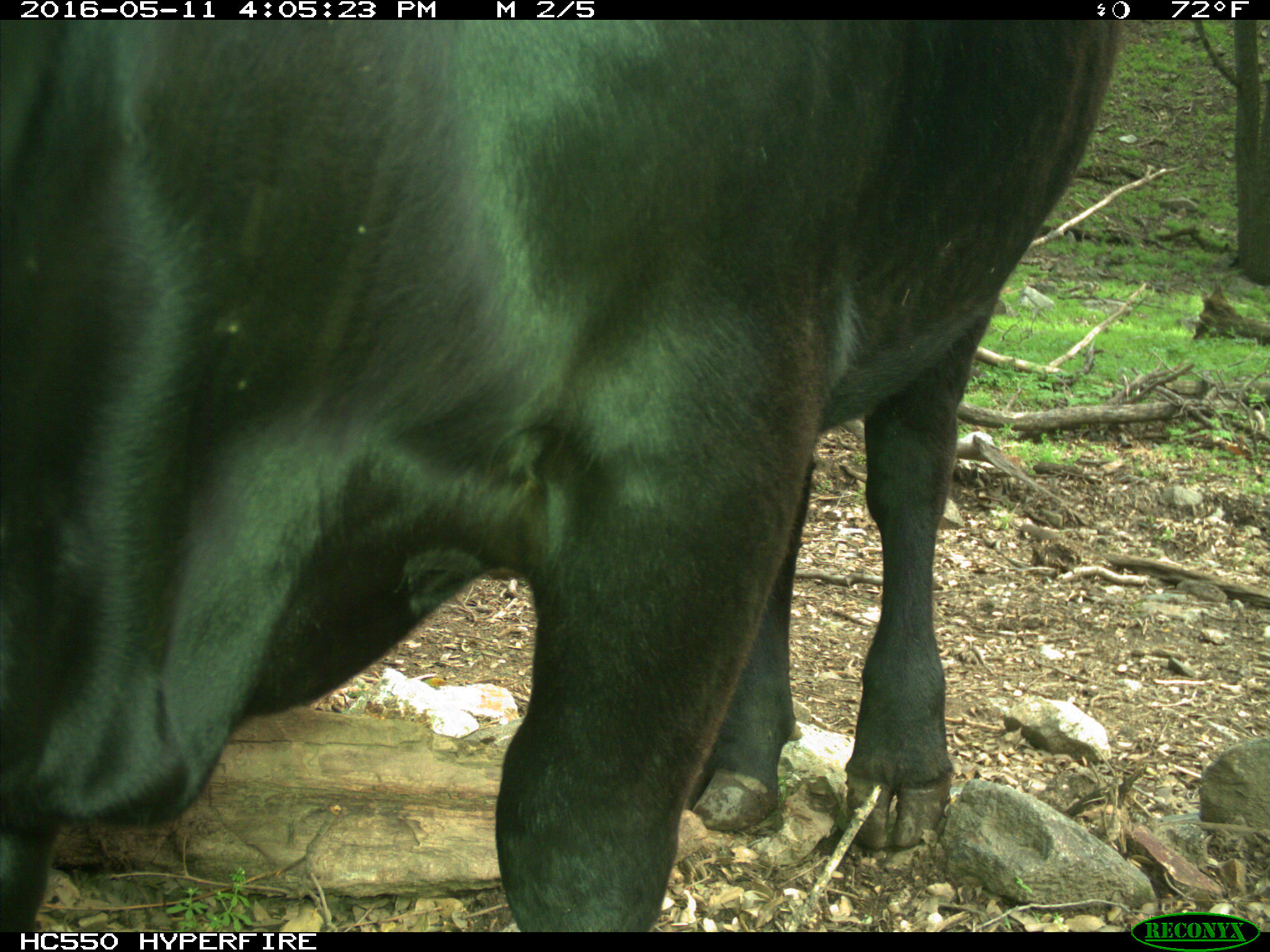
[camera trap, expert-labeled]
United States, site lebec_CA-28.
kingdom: Animalia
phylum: Chordata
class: Mammalia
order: Artiodactyla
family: Bovidae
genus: Bos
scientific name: Bos taurus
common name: domestic cow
Bos taurus (domestic cow).